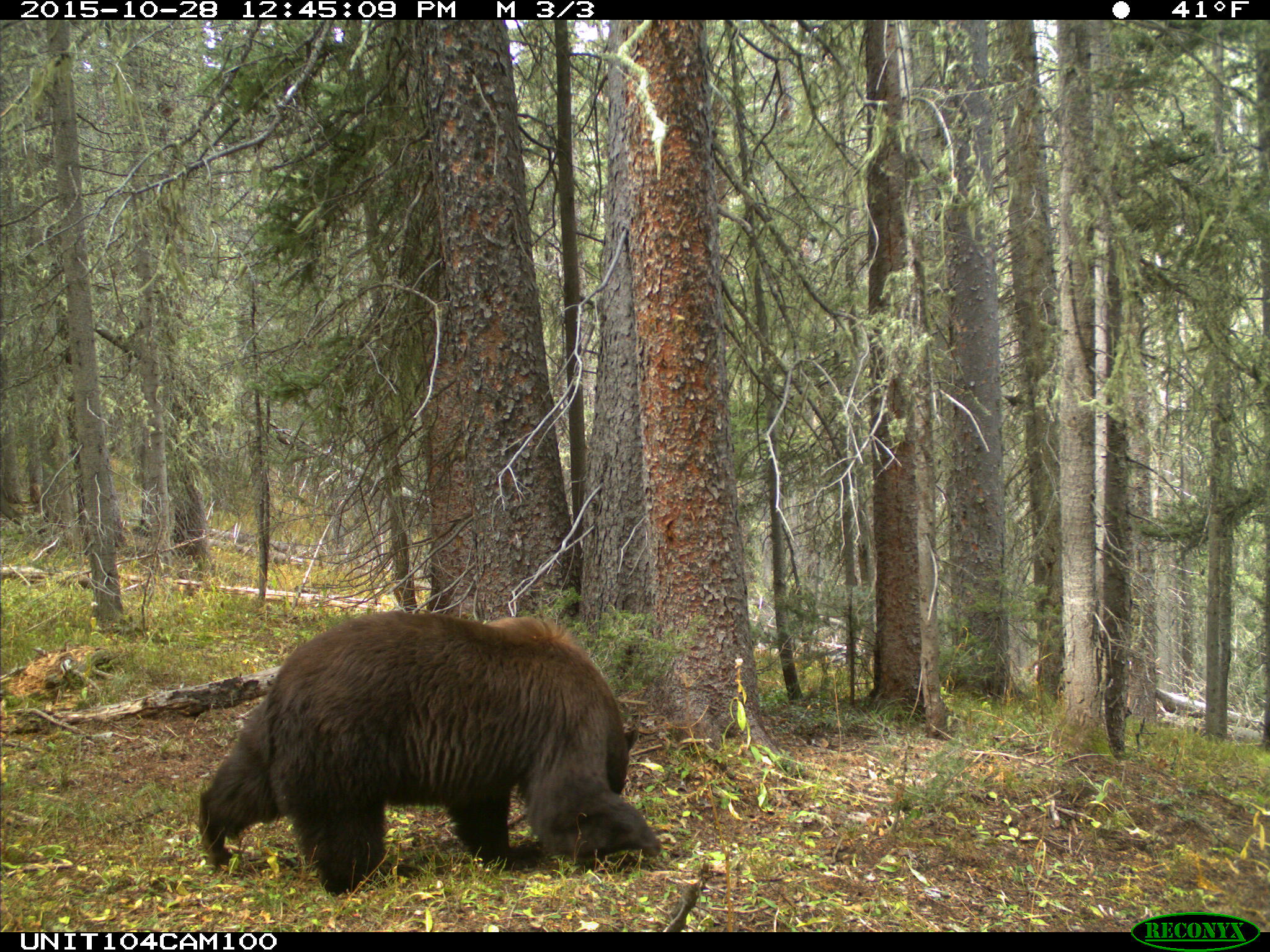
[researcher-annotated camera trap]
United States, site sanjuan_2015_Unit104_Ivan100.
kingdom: Animalia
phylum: Chordata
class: Mammalia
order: Carnivora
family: Ursidae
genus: Ursus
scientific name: Ursus americanus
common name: american black bear